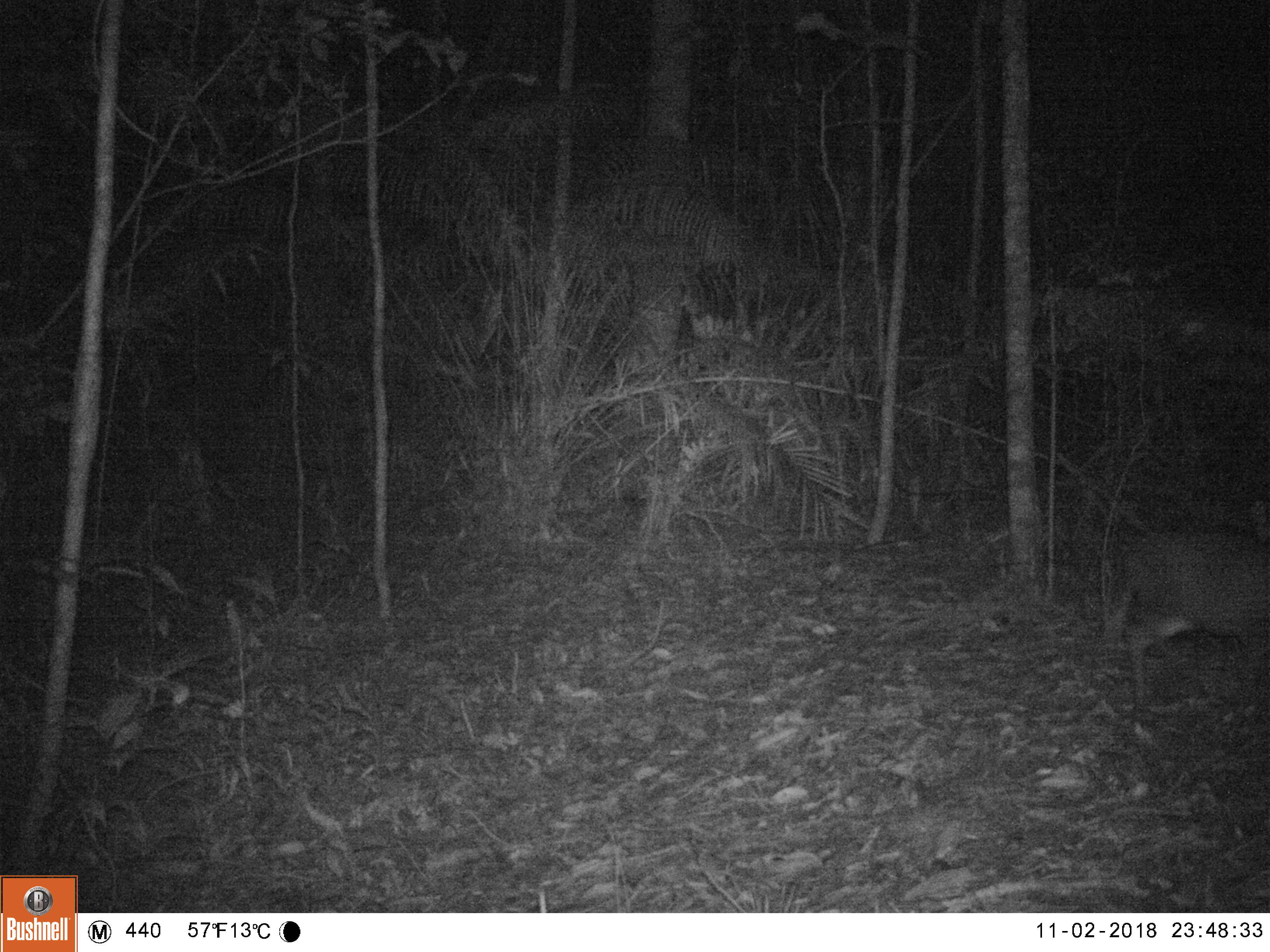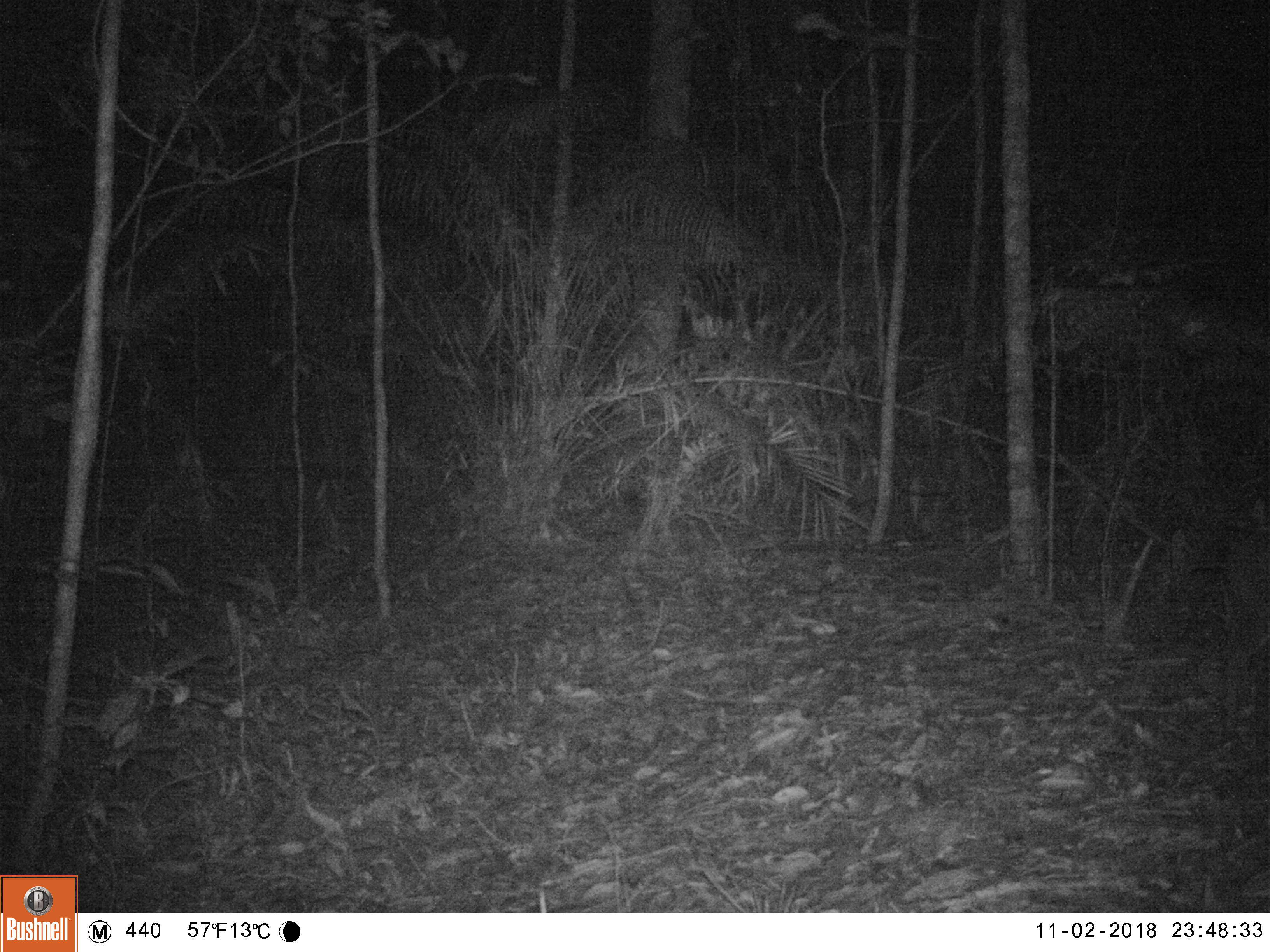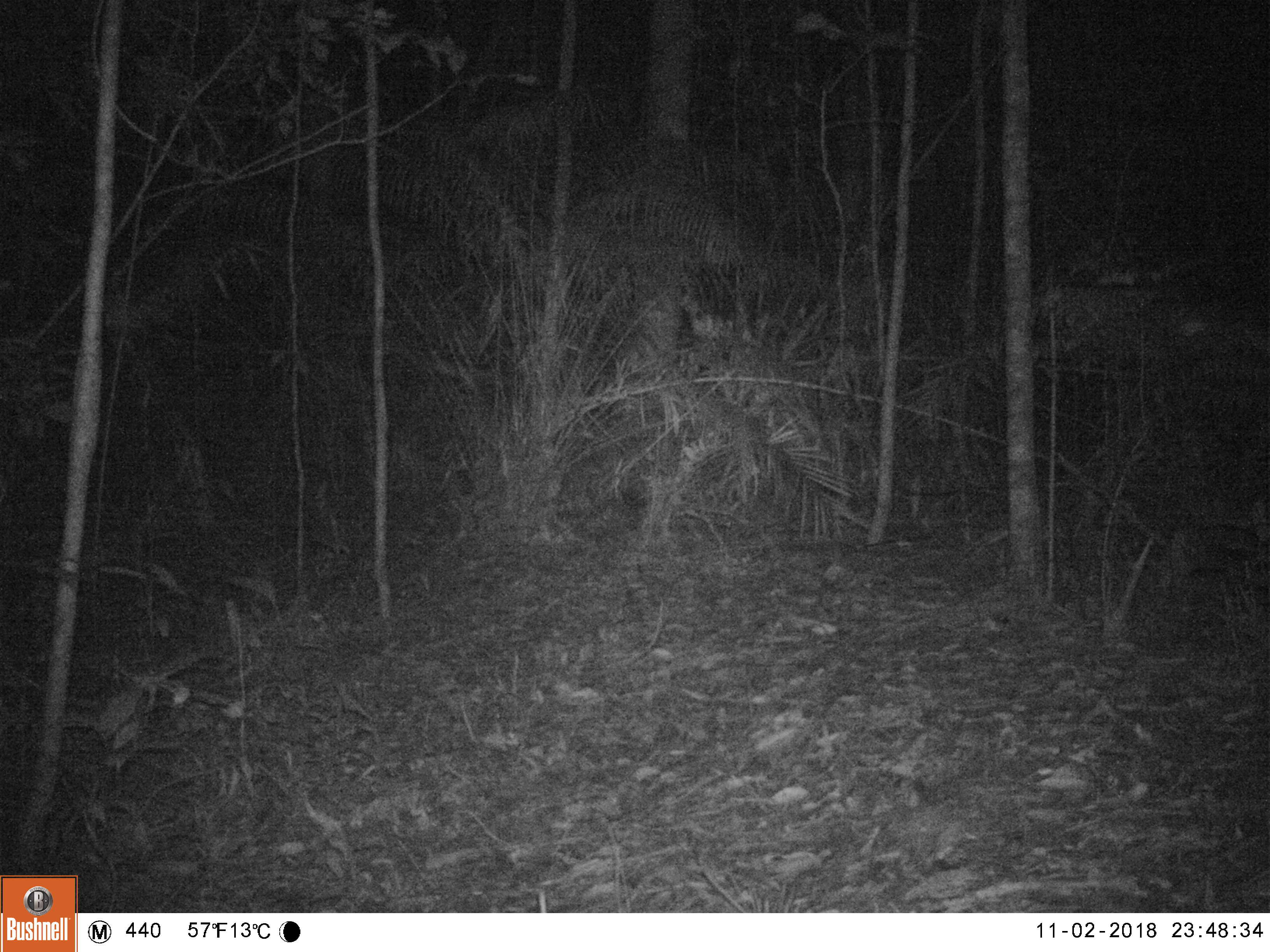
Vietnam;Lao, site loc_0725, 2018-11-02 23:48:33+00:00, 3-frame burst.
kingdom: Animalia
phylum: Chordata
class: Mammalia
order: Artiodactyla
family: Cervidae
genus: Muntiacus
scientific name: Muntiacus rooseveltorum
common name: roosevelt's muntjac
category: roosevelts muntjac group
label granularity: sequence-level